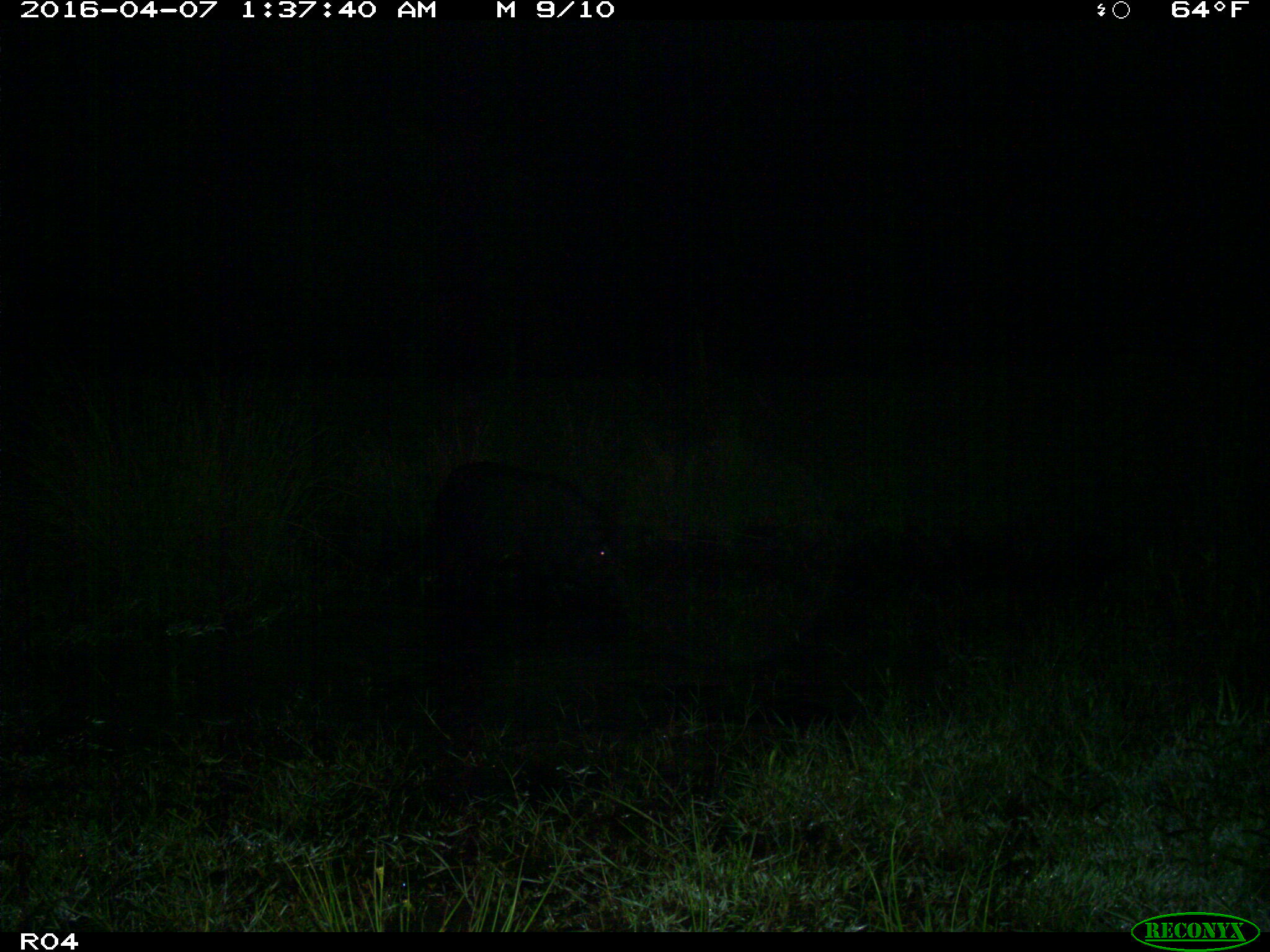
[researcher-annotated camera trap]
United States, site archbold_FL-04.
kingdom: Animalia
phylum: Chordata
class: Mammalia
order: Artiodactyla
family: Suidae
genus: Sus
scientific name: Sus scrofa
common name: wild boar